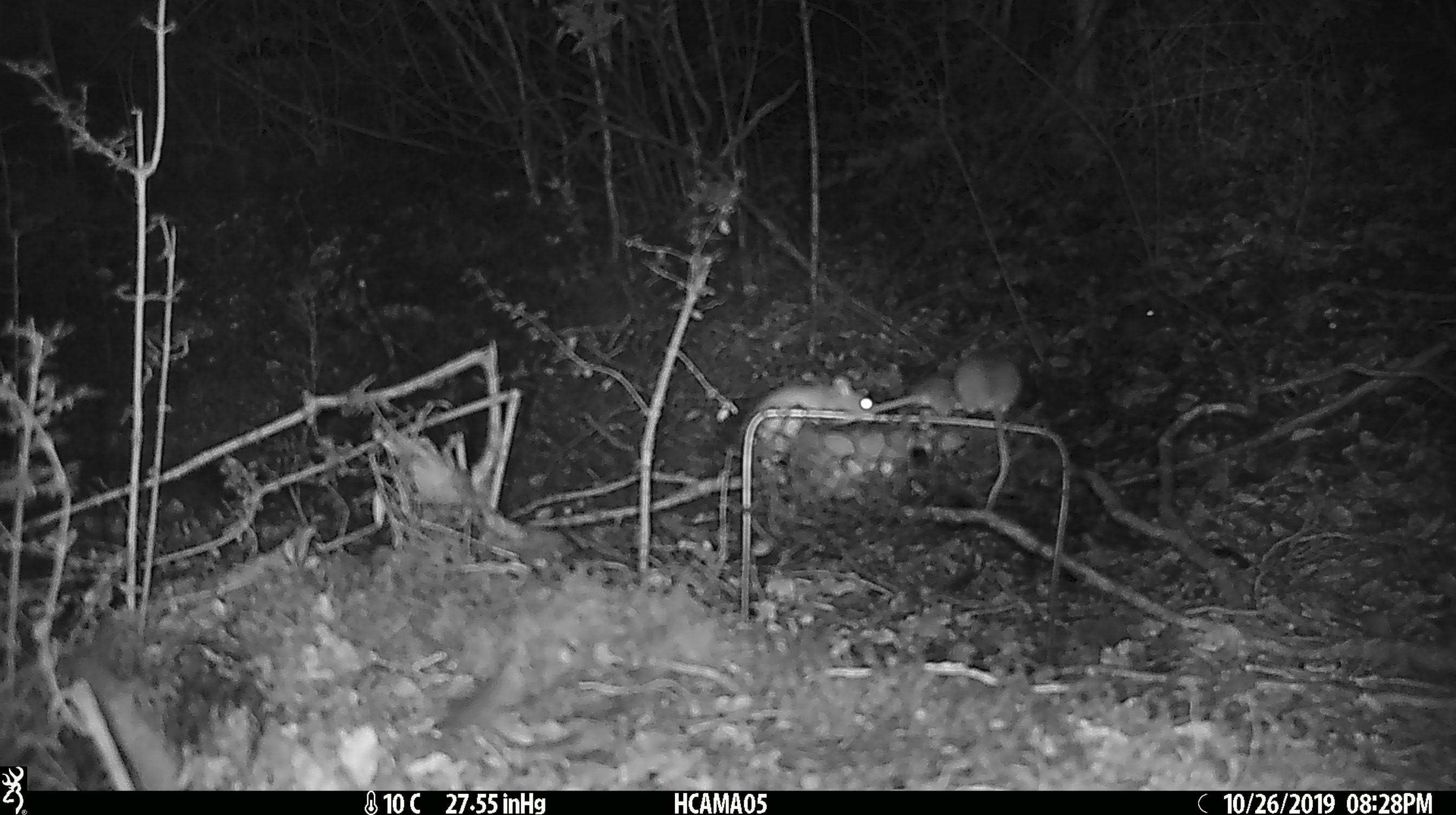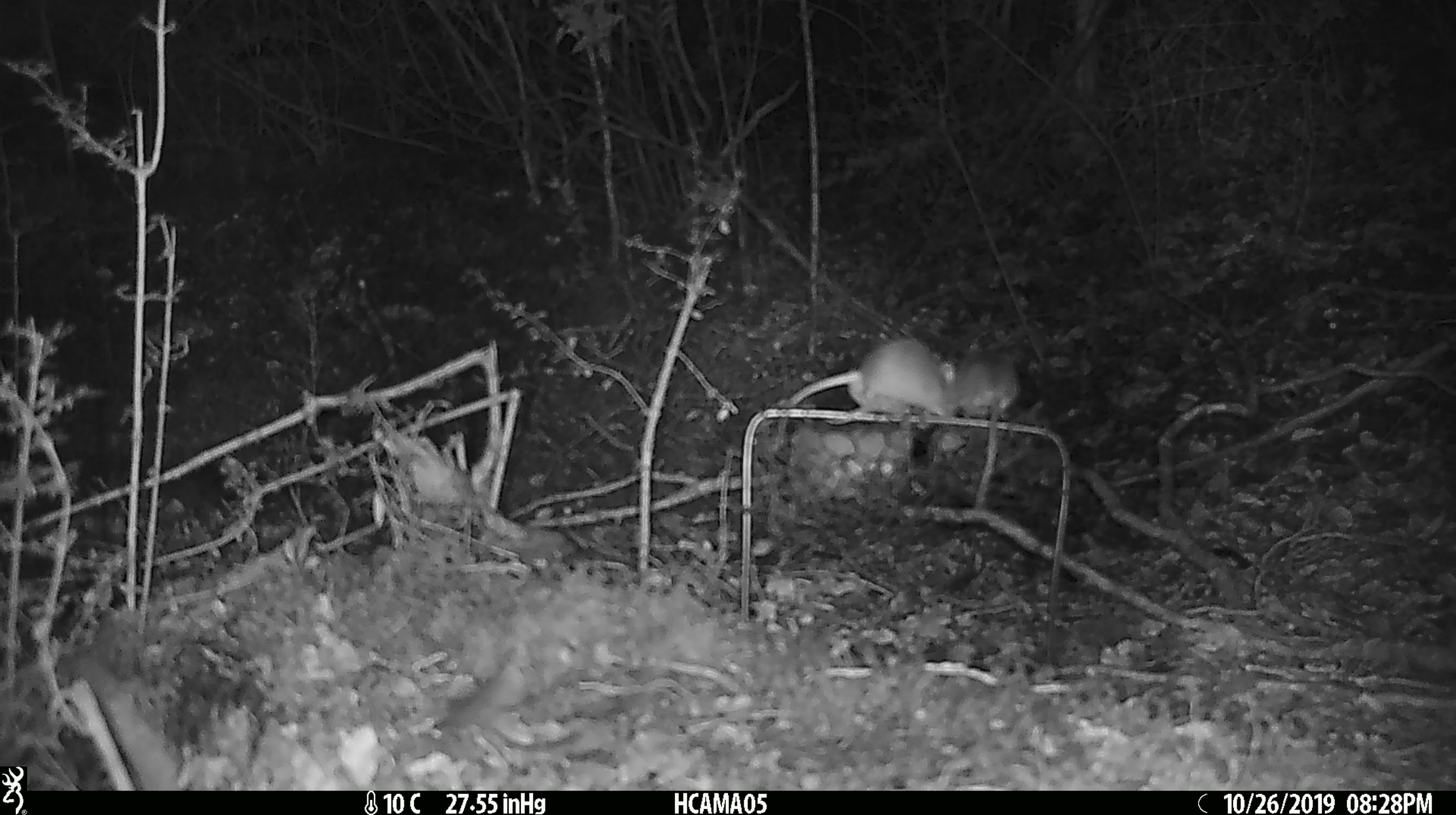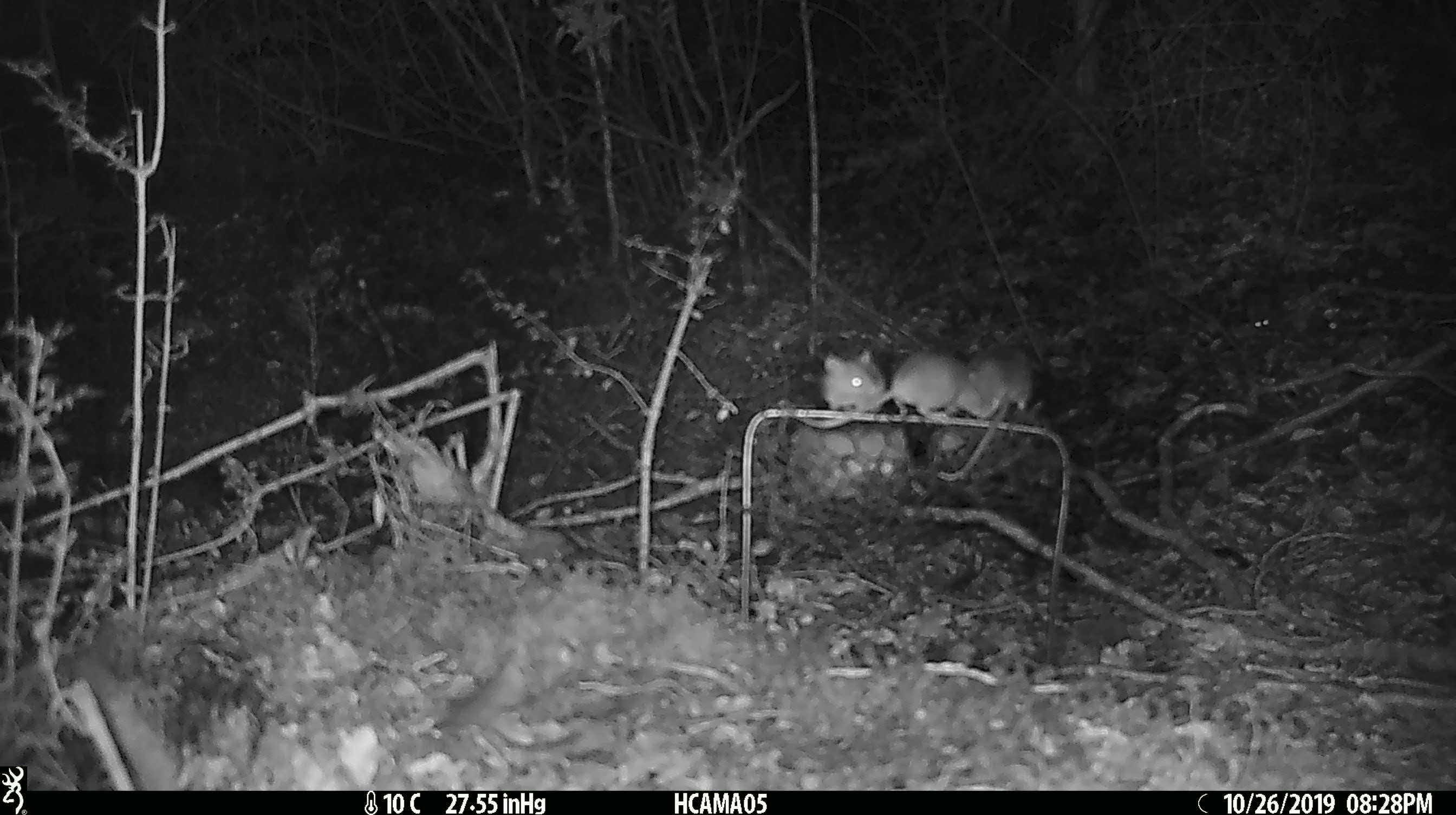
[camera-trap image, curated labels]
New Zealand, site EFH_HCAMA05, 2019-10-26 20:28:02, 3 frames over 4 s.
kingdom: Animalia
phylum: Chordata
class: Mammalia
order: Rodentia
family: Muridae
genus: Mus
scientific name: Mus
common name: mouse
Mouse (Mus).